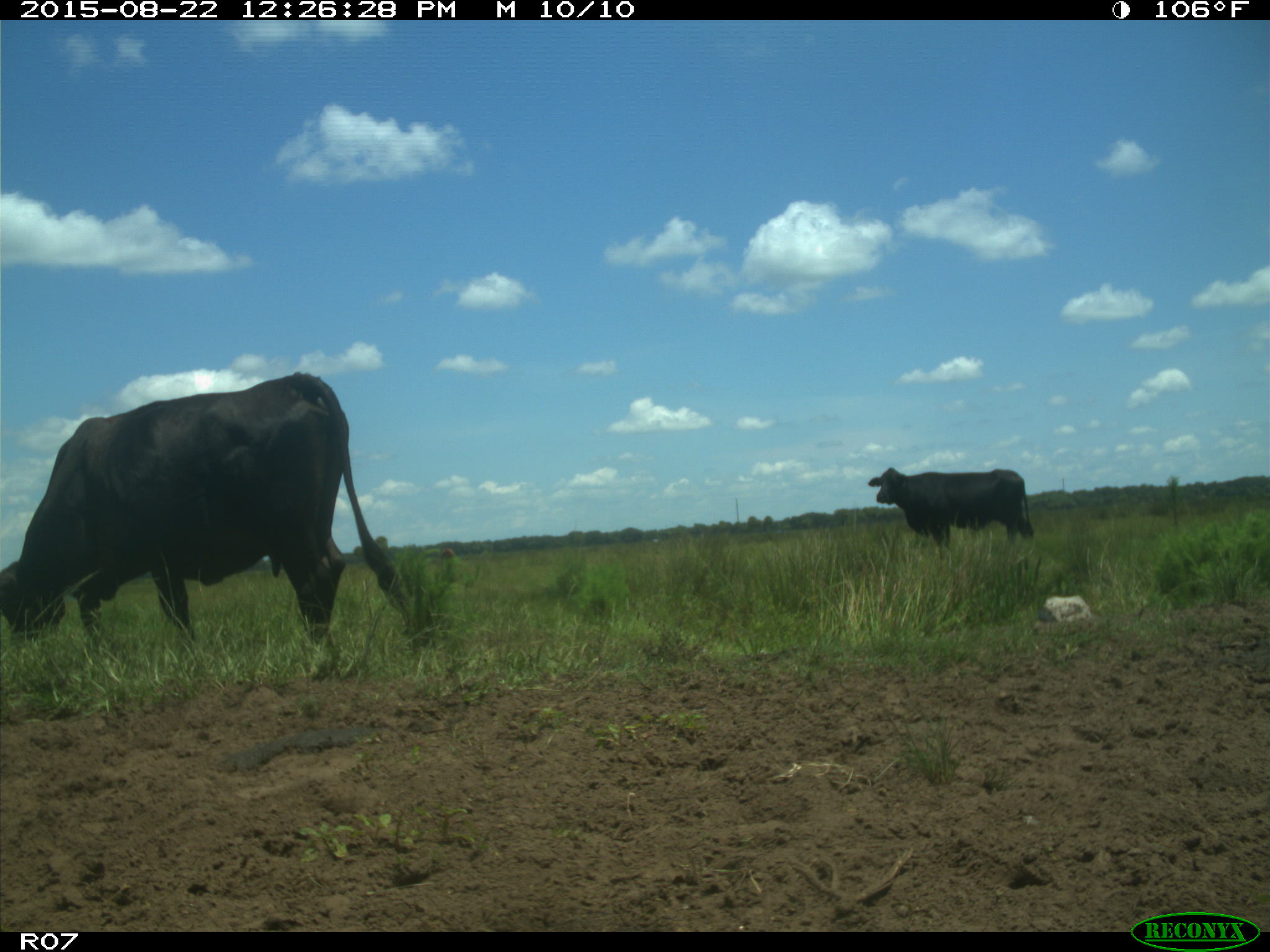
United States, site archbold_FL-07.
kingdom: Animalia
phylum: Chordata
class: Mammalia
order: Artiodactyla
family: Bovidae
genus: Bos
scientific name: Bos taurus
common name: domestic cow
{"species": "Bos taurus (domestic cow)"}